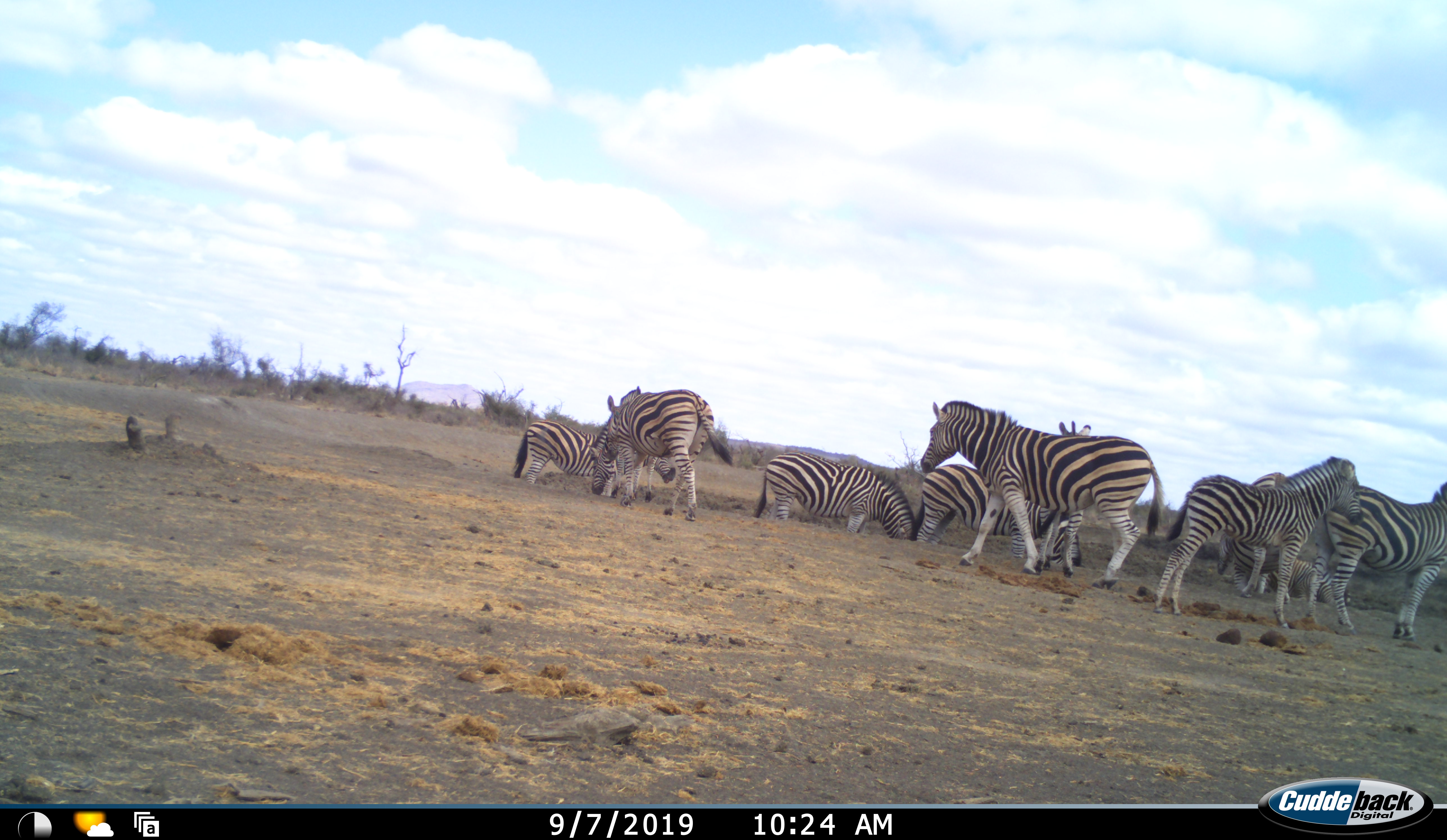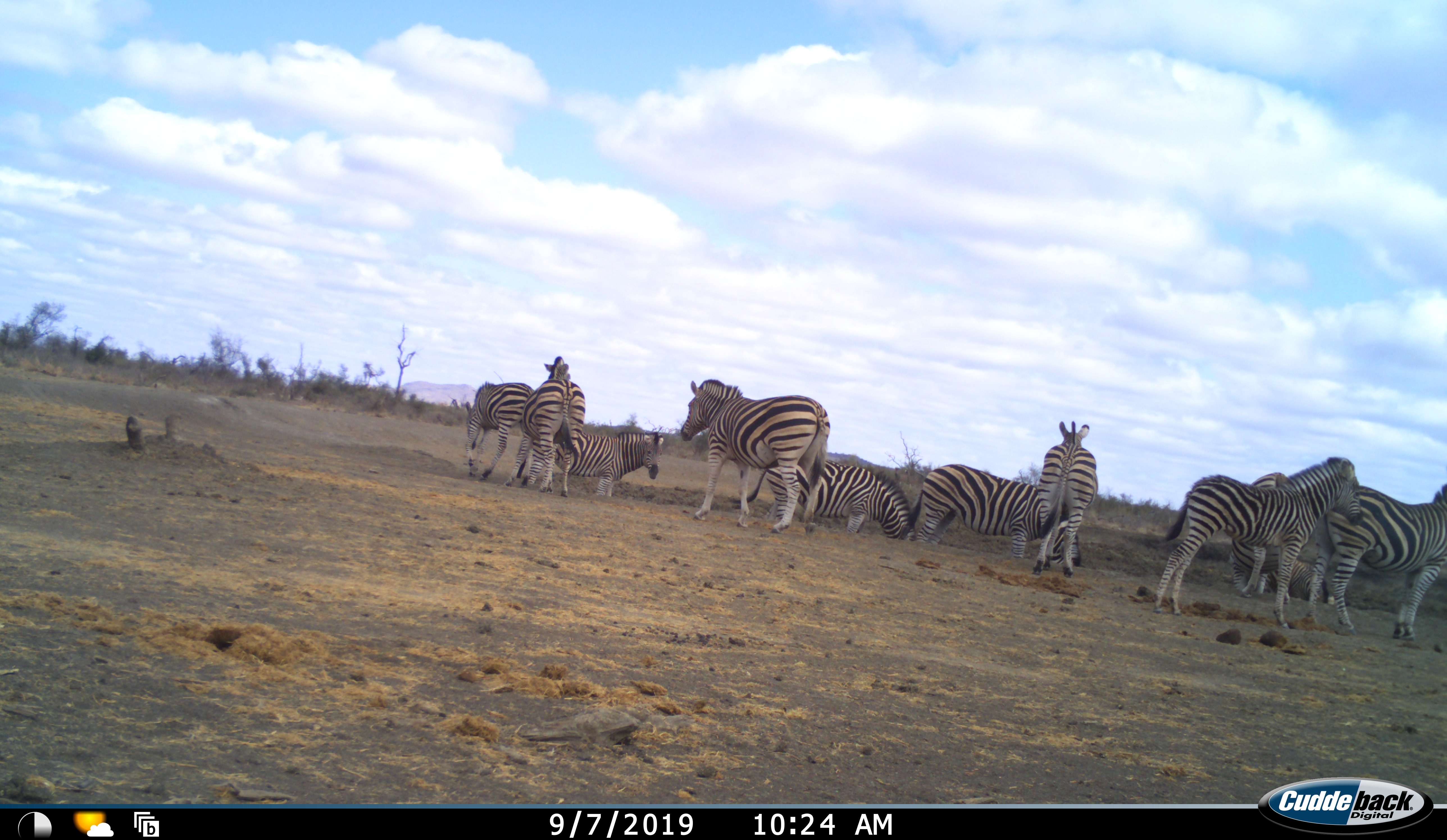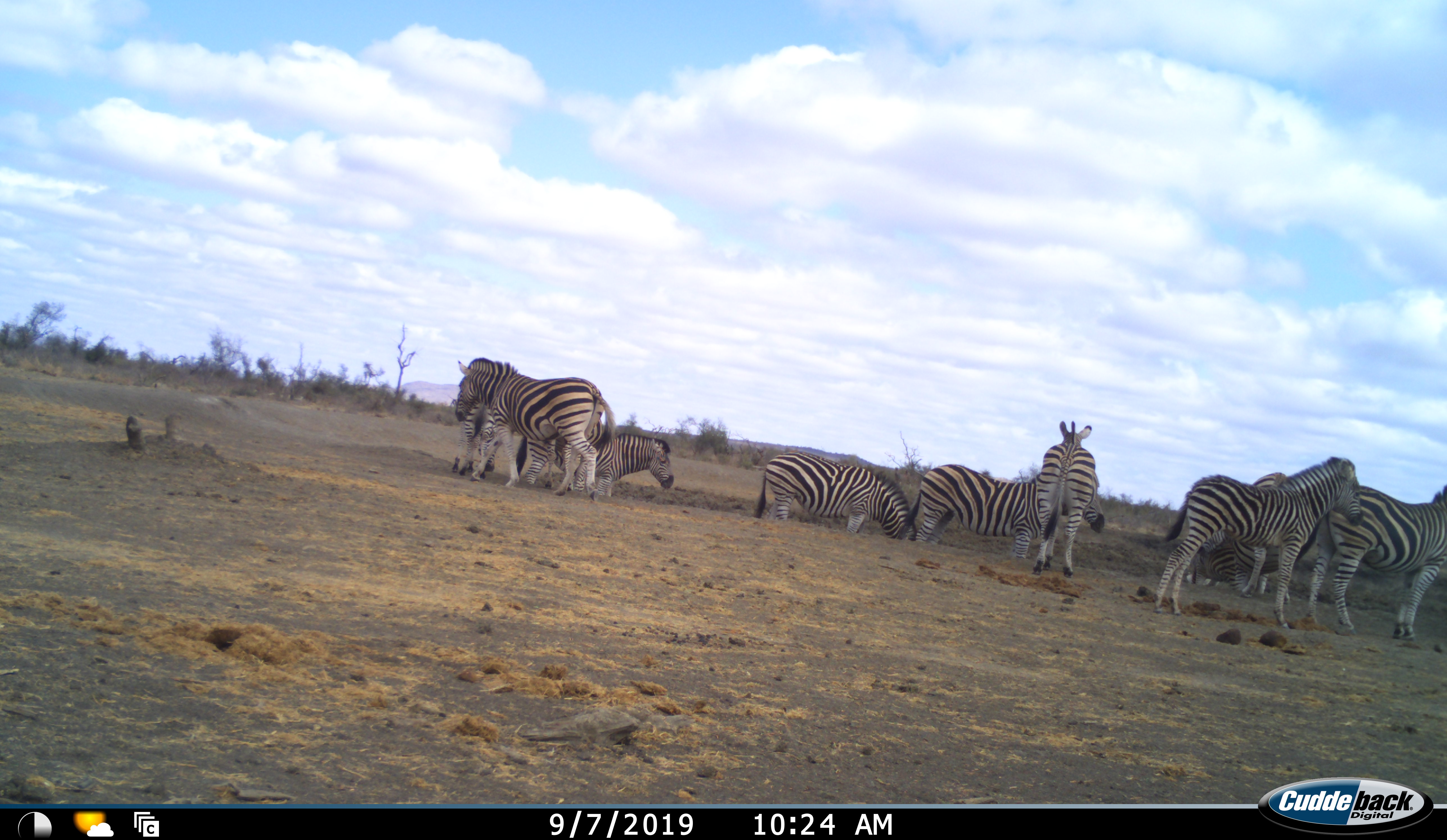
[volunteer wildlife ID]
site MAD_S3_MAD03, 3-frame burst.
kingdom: Animalia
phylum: Chordata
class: Mammalia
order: Perissodactyla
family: Equidae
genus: Equus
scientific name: Equus quagga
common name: plains zebra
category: zebraplains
Zebraplains (plains zebra) (Equus quagga), count 10. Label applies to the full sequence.